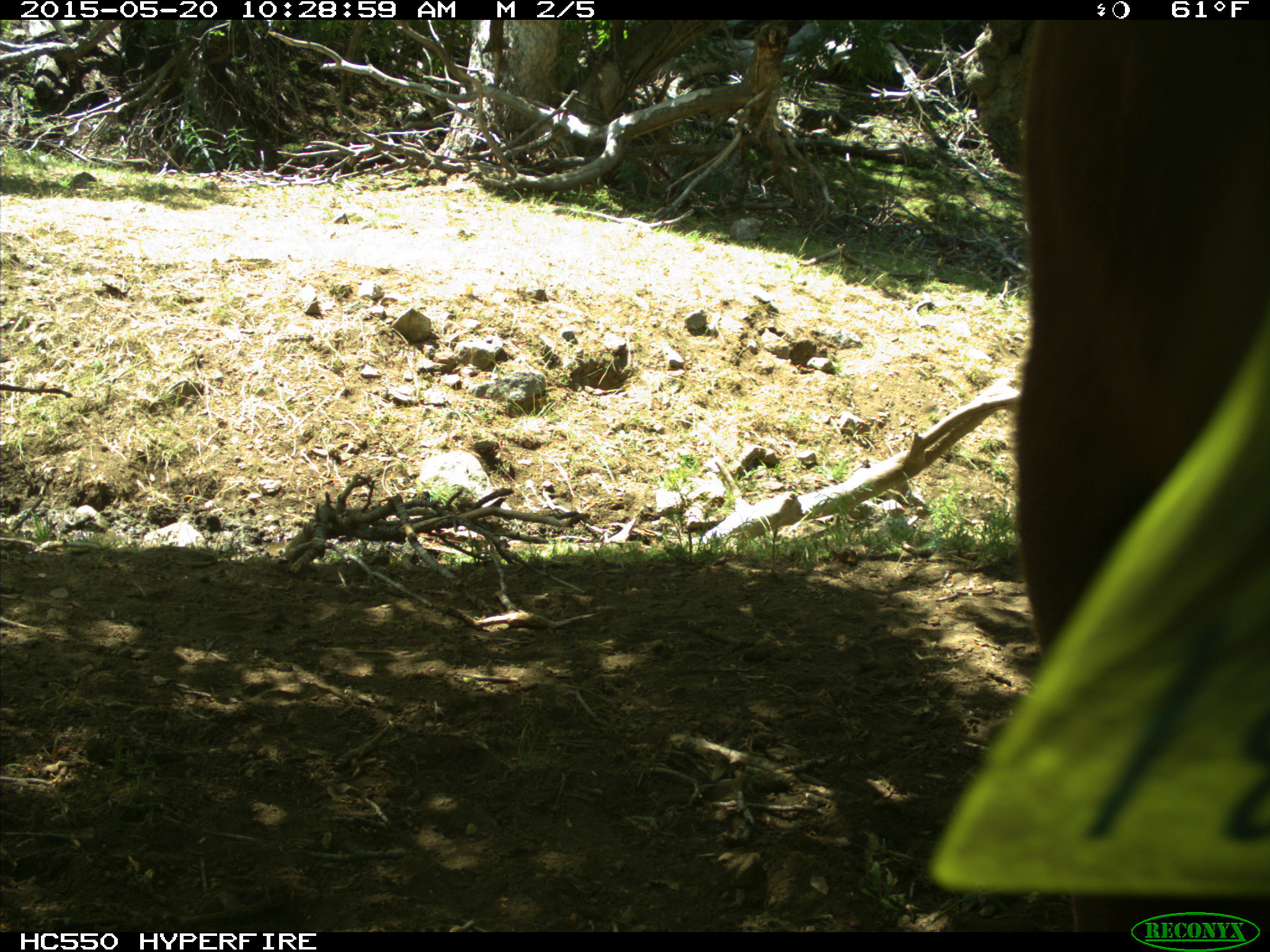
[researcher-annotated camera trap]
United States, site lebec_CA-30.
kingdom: Animalia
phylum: Chordata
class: Mammalia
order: Artiodactyla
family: Bovidae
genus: Bos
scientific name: Bos taurus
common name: domestic cow